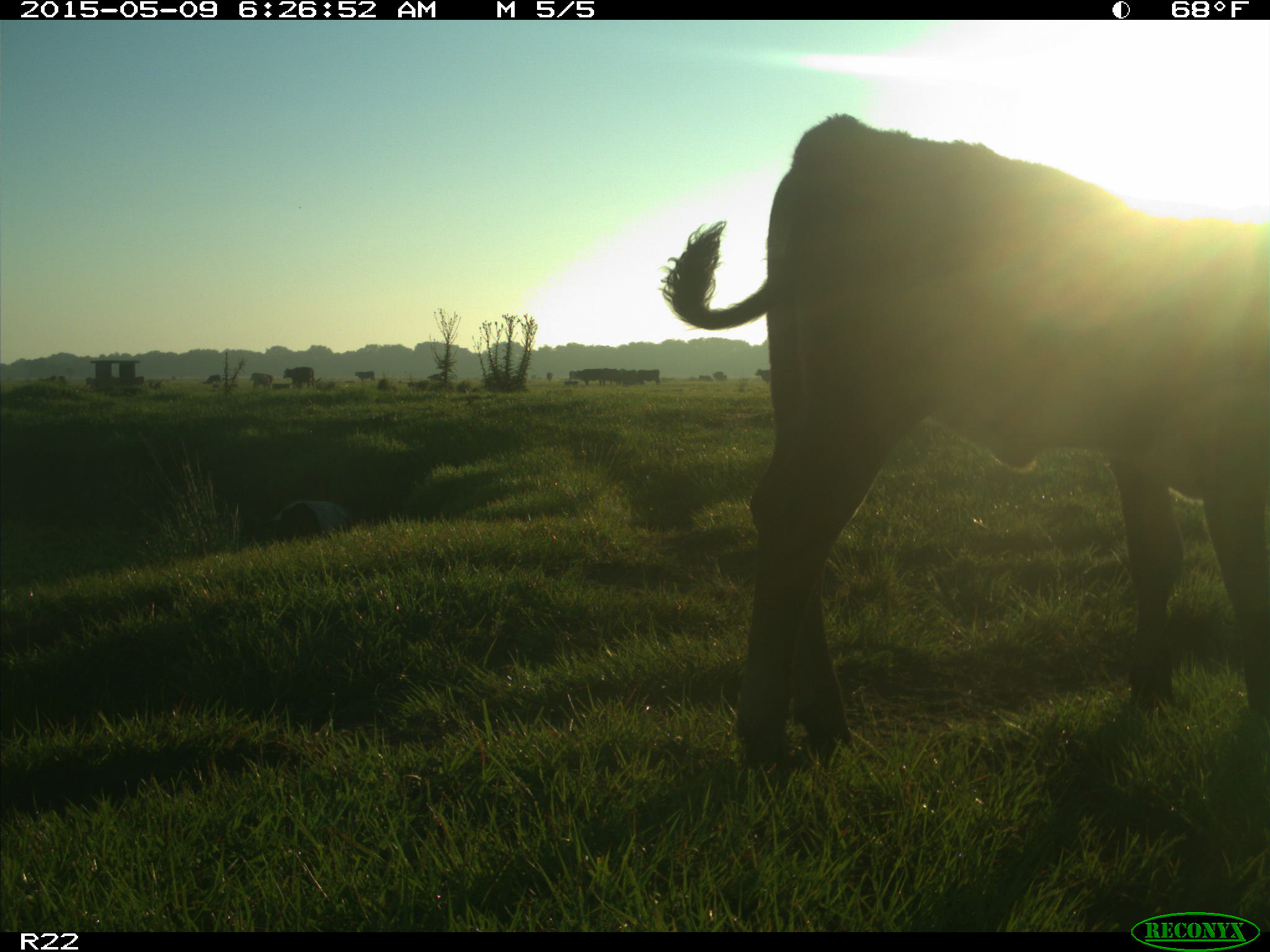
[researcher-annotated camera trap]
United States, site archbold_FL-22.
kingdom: Animalia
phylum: Chordata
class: Mammalia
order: Artiodactyla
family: Bovidae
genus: Bos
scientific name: Bos taurus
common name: domestic cow